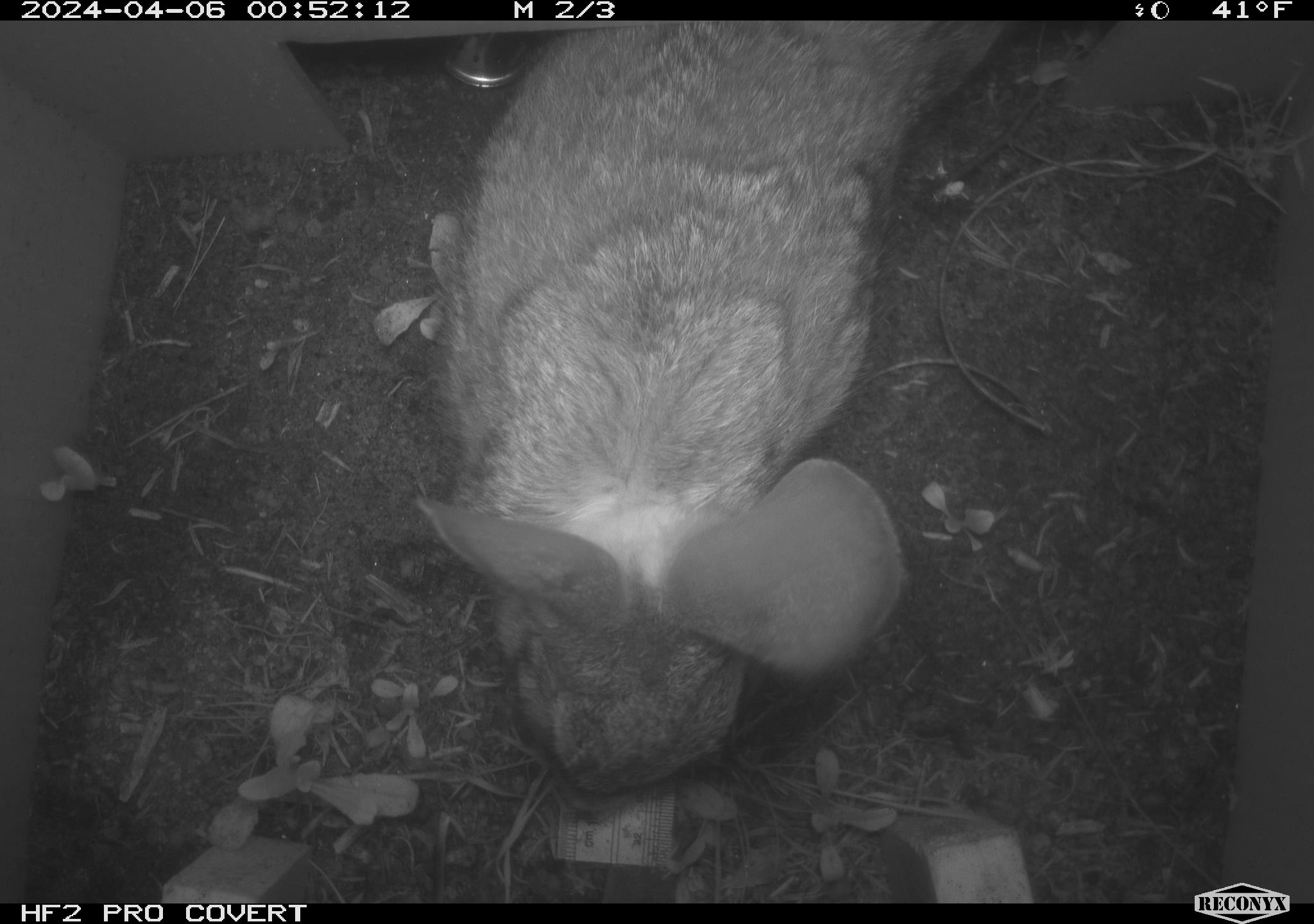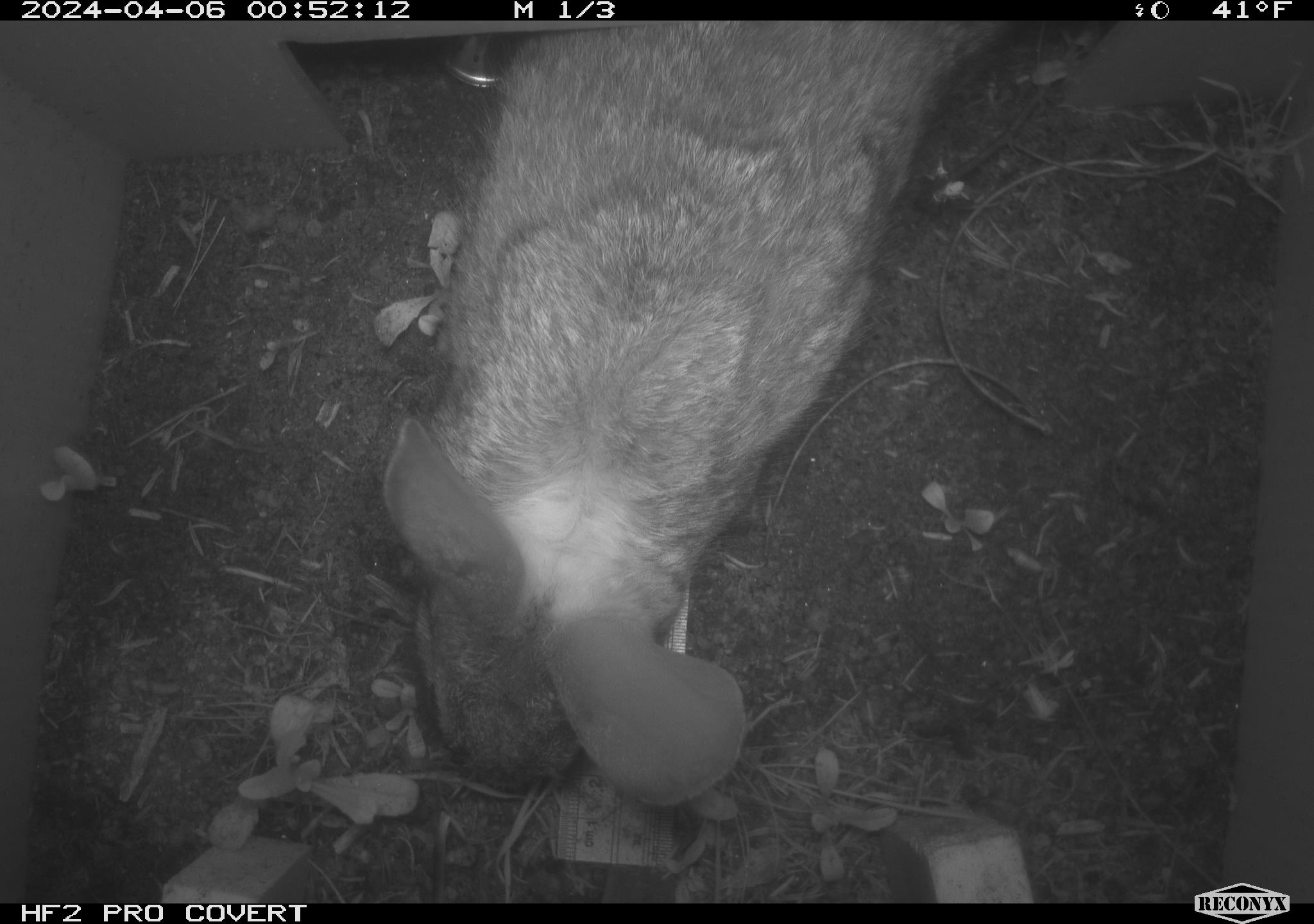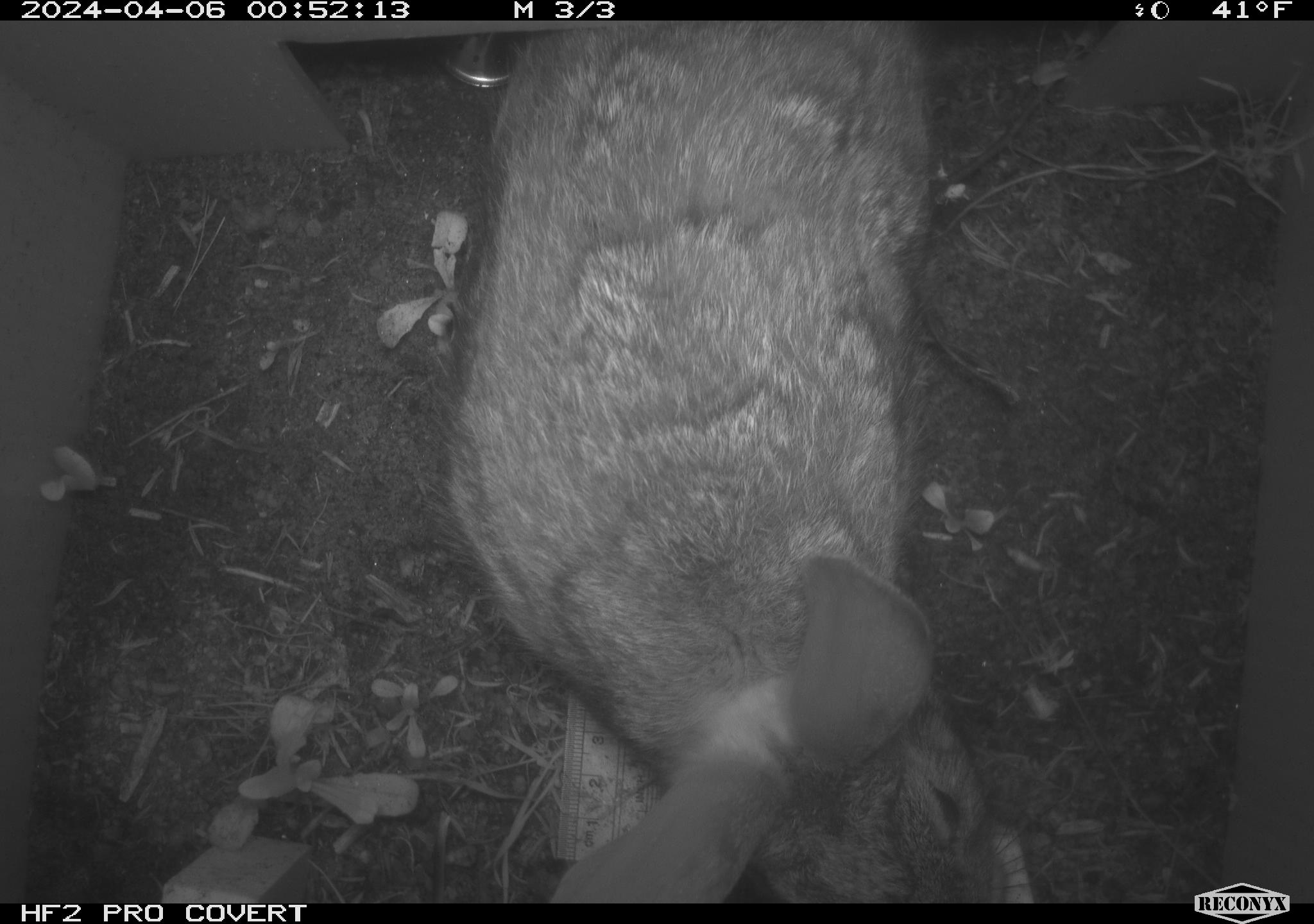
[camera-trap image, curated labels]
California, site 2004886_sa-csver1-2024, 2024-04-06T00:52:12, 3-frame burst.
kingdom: Animalia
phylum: Chordata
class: Mammalia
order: Lagomorpha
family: Leporidae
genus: Sylvilagus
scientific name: Sylvilagus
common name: cottontail rabbits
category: sylvilagus species